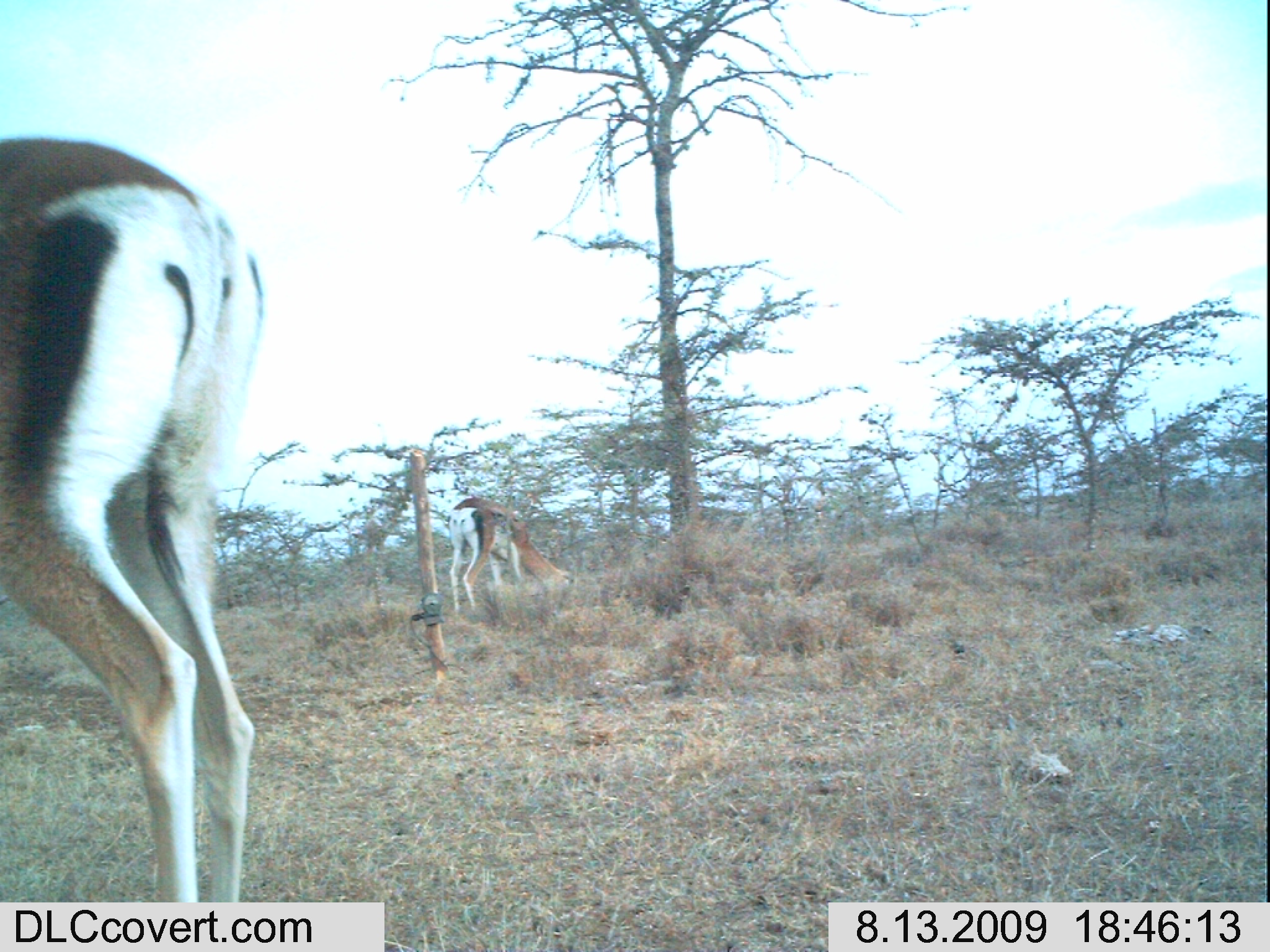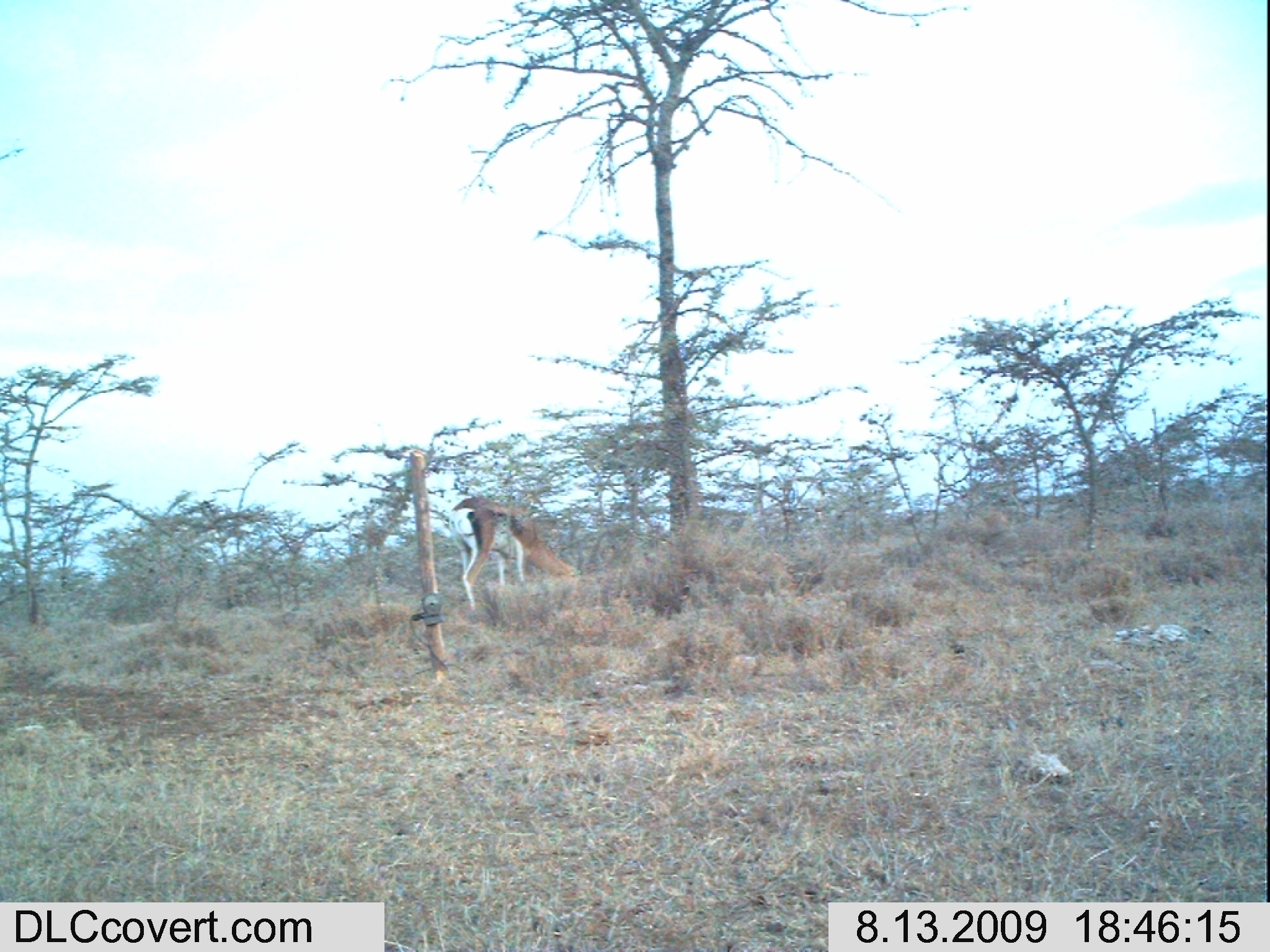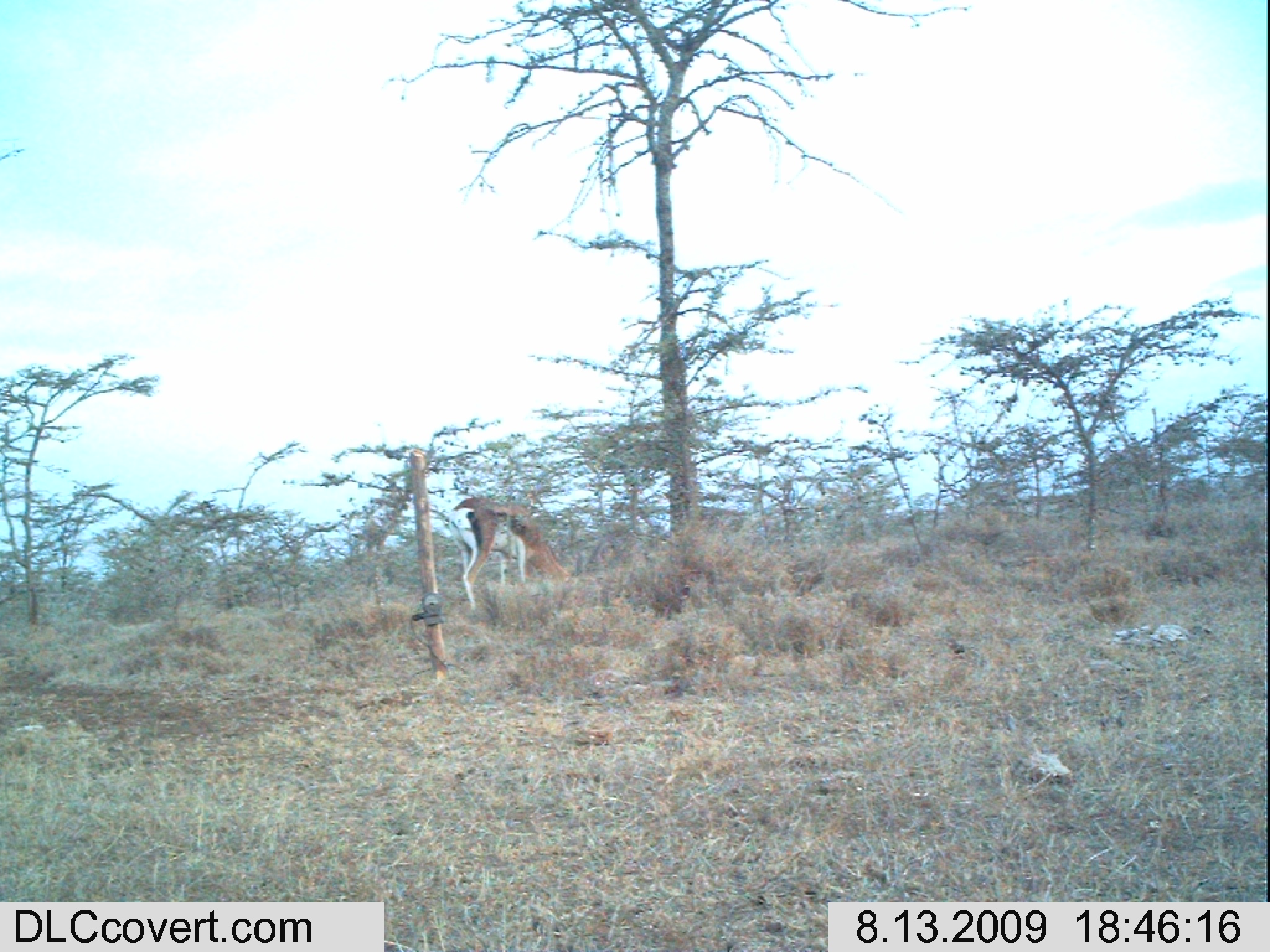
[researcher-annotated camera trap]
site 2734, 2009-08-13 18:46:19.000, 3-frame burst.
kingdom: Animalia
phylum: Chordata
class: Mammalia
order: Artiodactyla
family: Bovidae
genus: Nanger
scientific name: Nanger granti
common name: grant's gazelle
Nanger granti (grant's gazelle), count 2.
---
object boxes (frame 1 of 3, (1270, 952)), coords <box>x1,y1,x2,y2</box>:
nanger granti: <box>0,132,266,901</box>; <box>444,496,572,613</box>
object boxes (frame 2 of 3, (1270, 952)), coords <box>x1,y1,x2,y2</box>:
nanger granti: <box>444,493,584,615</box>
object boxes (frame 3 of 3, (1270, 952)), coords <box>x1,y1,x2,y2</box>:
nanger granti: <box>444,496,576,612</box>